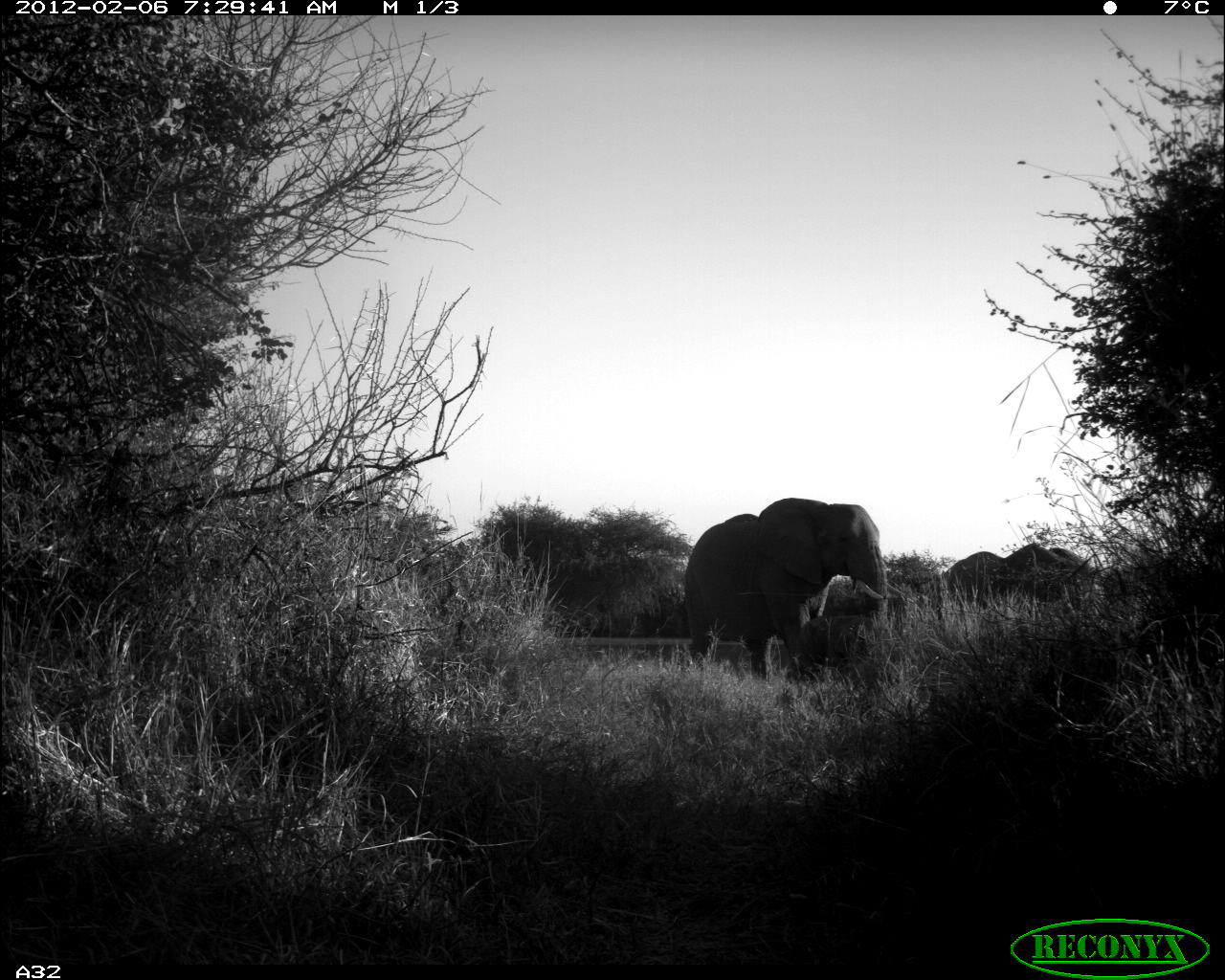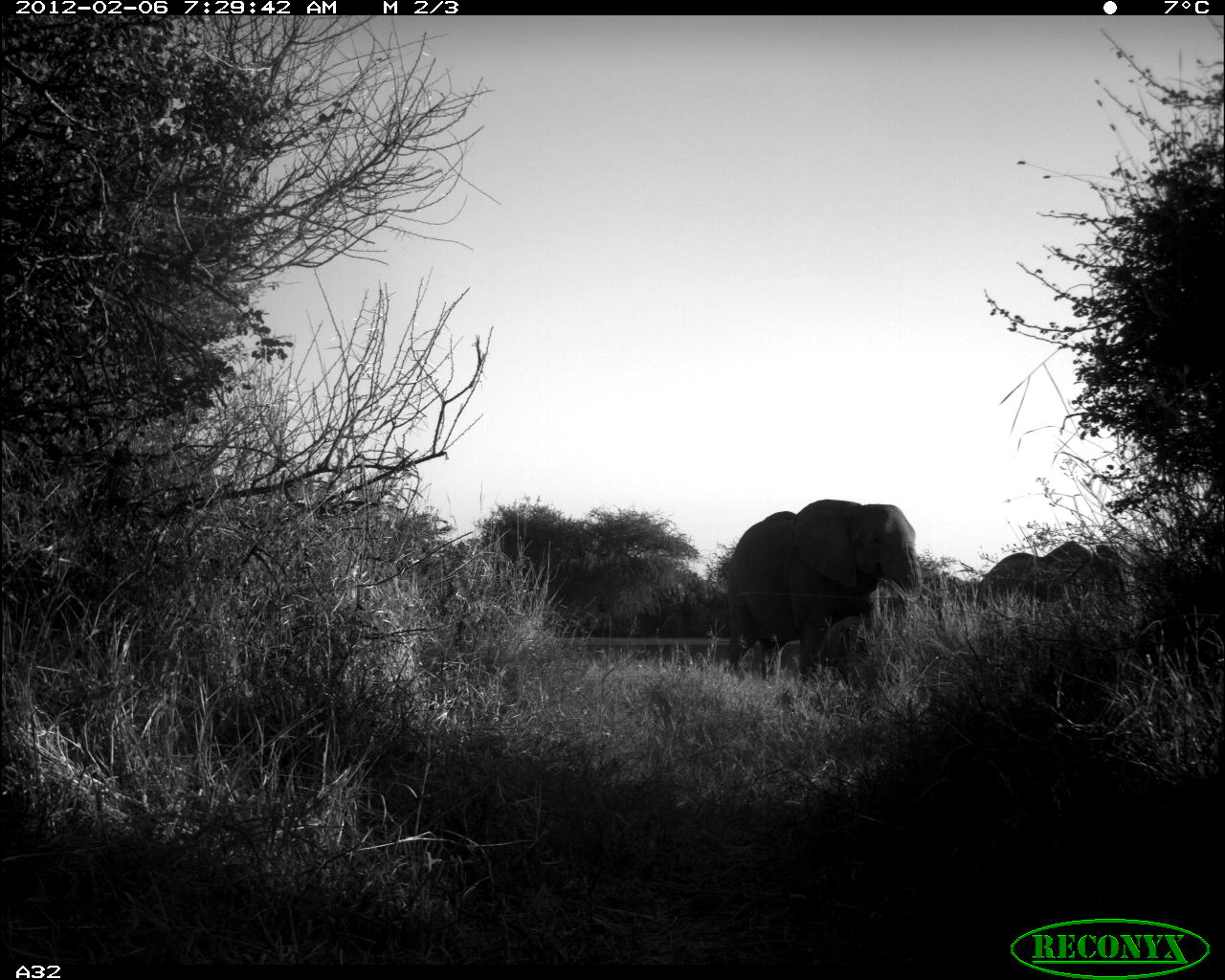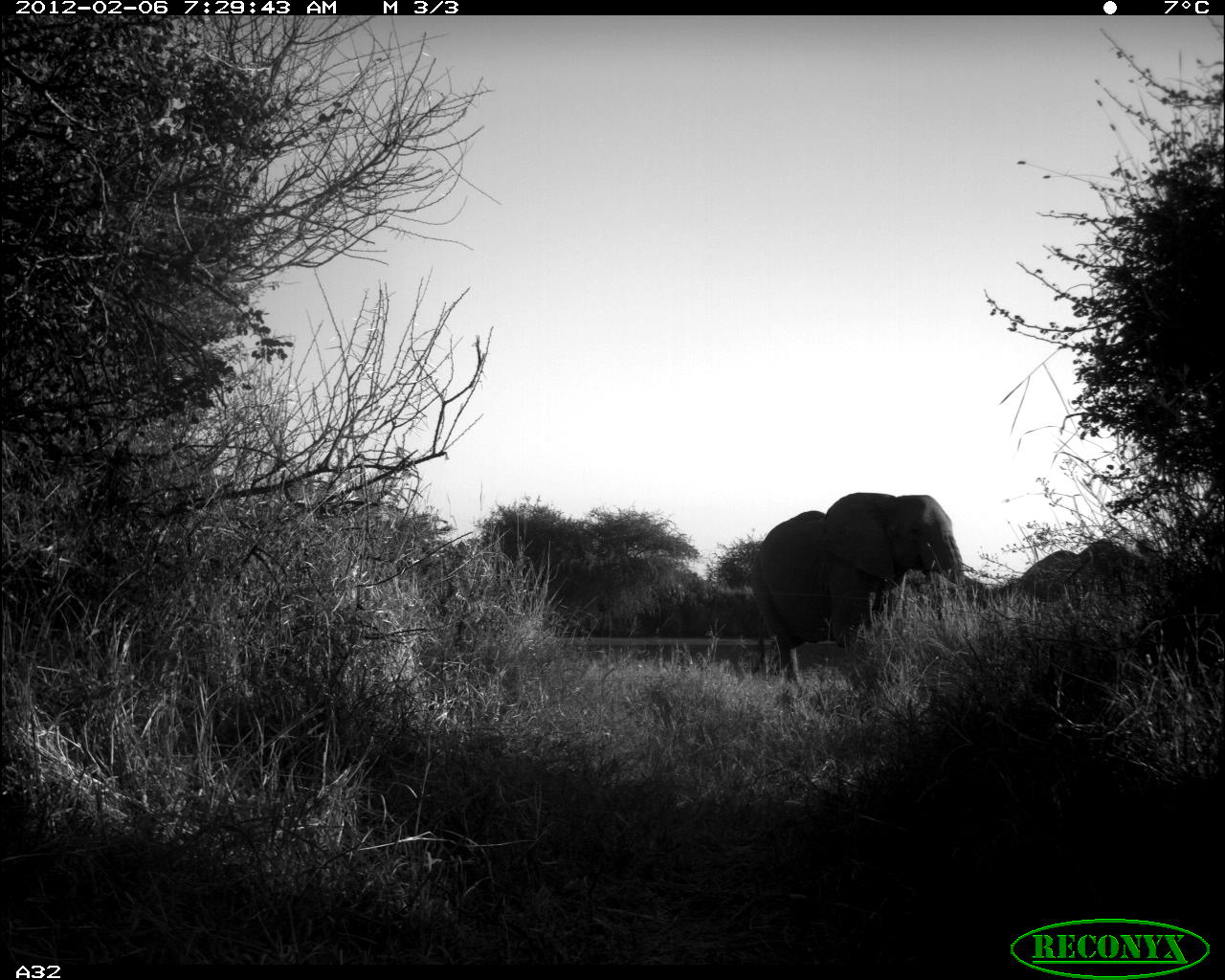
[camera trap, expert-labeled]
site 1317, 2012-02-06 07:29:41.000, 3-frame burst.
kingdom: Animalia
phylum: Chordata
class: Mammalia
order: Proboscidea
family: Elephantidae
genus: Loxodonta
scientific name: Loxodonta africana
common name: african bush elephant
Loxodonta africana (african bush elephant), count 2.